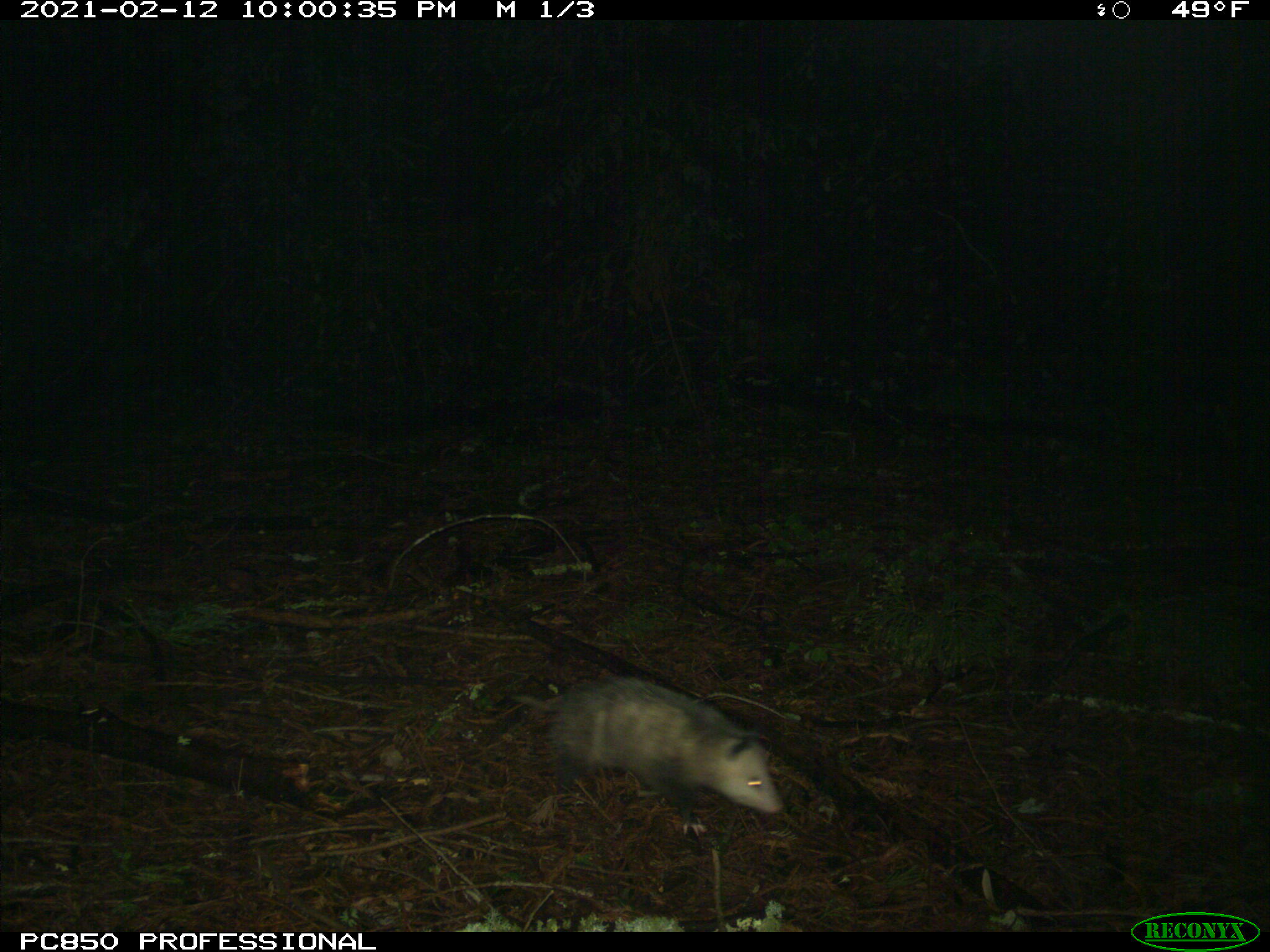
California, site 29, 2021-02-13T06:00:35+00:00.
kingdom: Animalia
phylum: Chordata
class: Mammalia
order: Didelphimorphia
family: Didelphidae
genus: Didelphis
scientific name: Didelphis virginiana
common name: virginia opossum